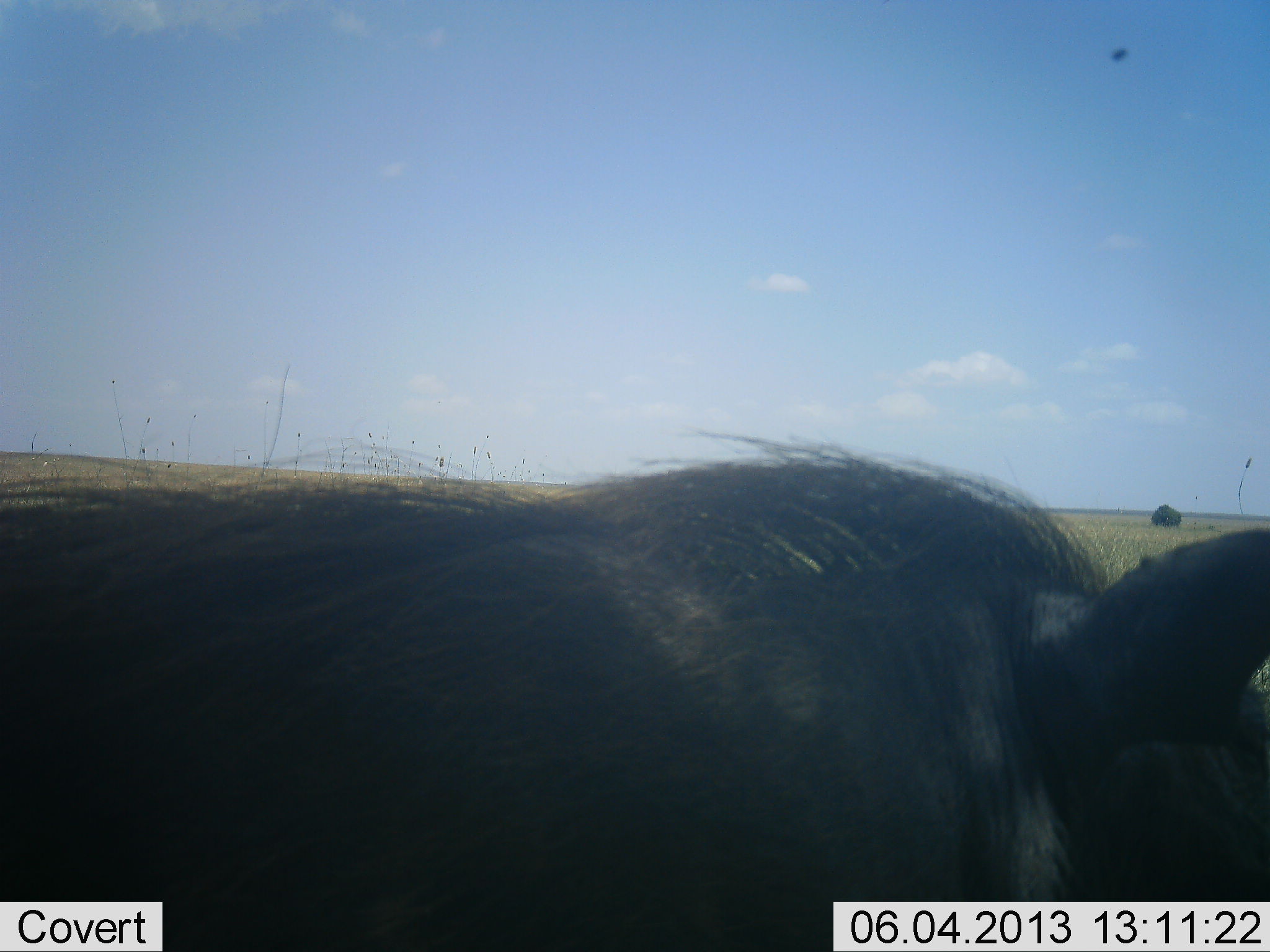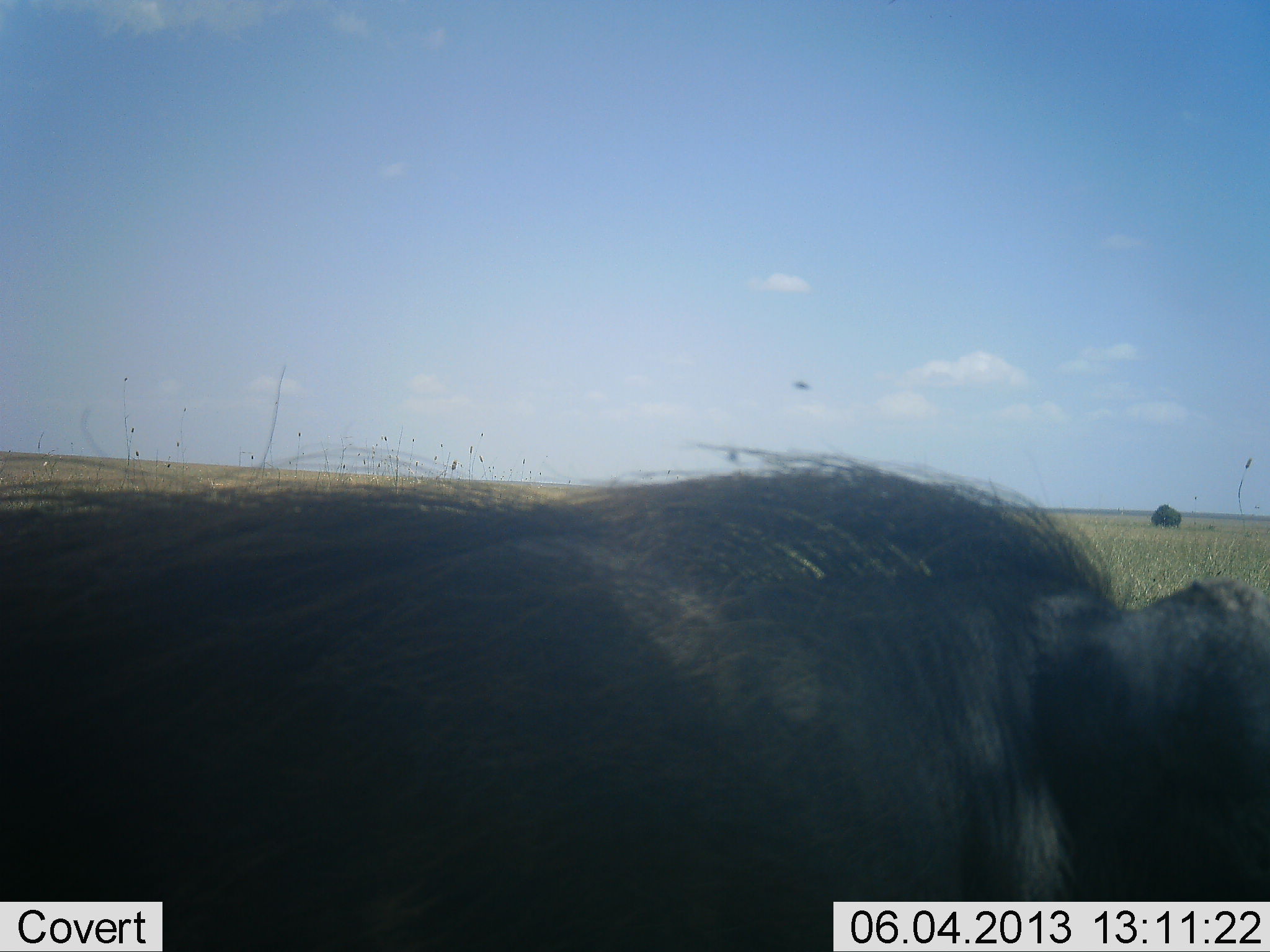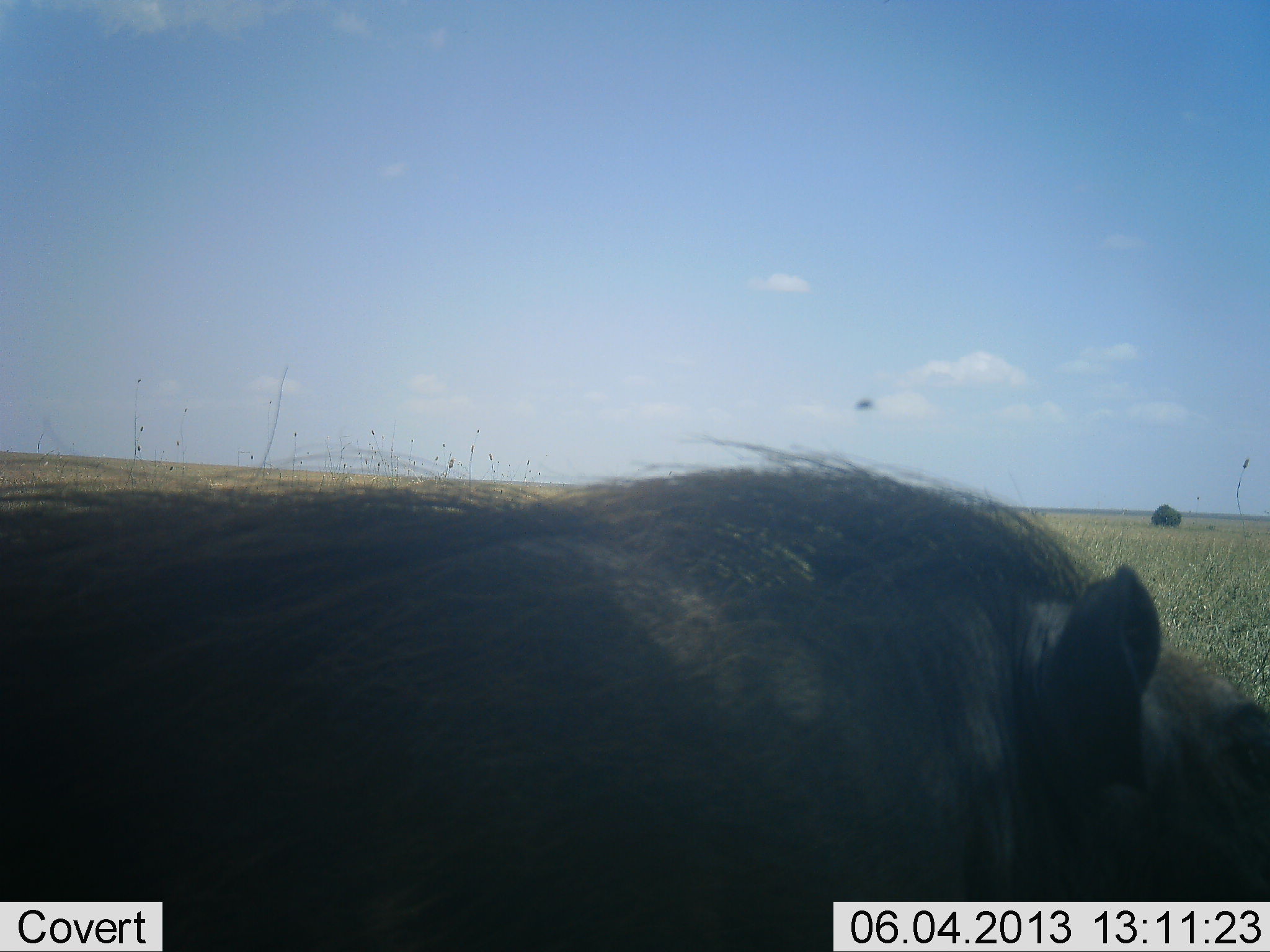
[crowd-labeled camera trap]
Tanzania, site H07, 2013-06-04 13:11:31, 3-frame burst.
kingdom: Animalia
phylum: Chordata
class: Mammalia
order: Artiodactyla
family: Suidae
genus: Phacochoerus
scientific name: Phacochoerus africanus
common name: warthog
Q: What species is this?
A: Warthog (Phacochoerus africanus).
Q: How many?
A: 1.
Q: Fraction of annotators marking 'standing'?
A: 89%.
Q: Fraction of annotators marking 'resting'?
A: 6%.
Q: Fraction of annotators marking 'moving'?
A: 6%.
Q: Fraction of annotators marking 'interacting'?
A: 0%.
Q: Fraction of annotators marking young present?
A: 0%.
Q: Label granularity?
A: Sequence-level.